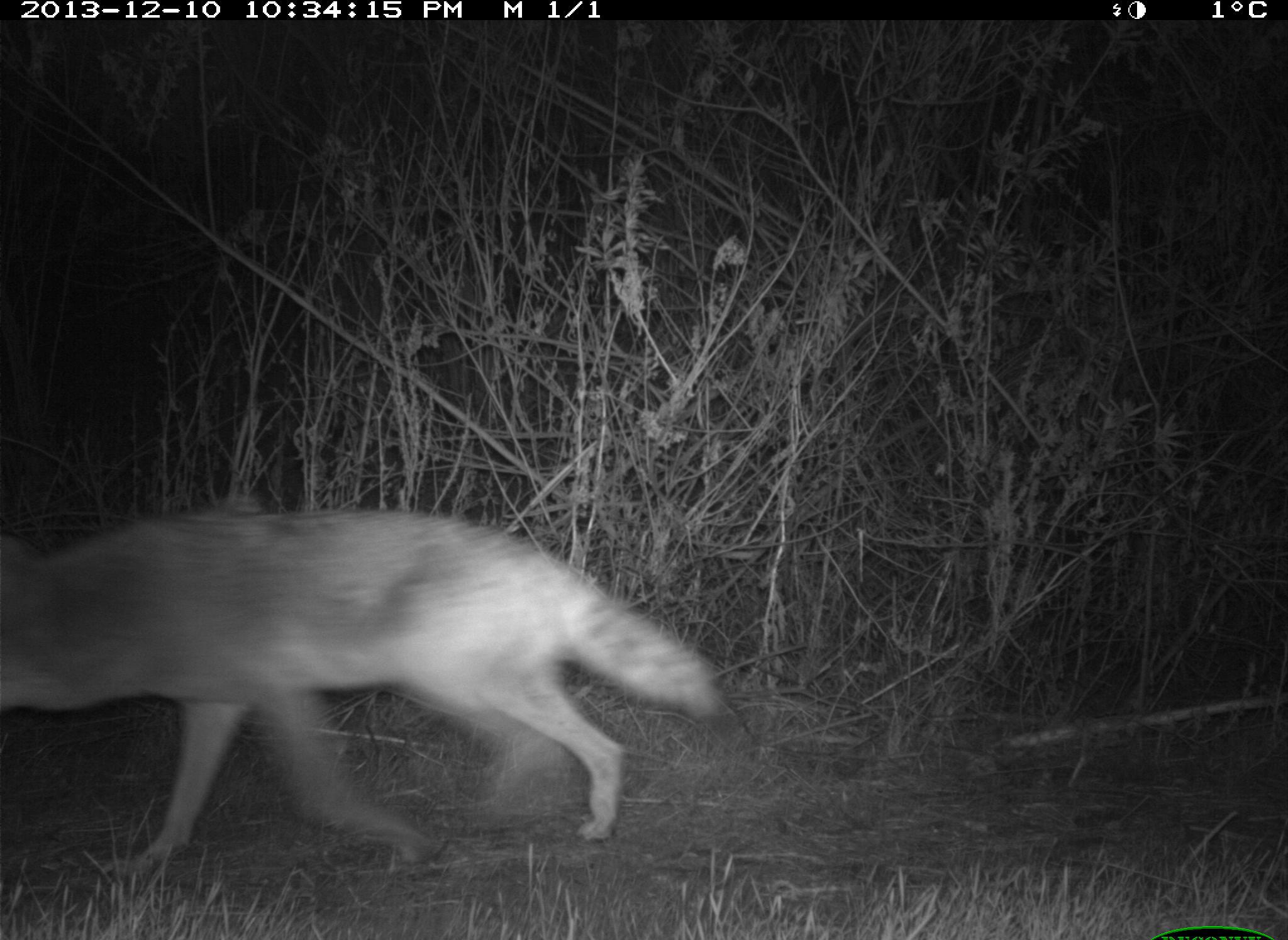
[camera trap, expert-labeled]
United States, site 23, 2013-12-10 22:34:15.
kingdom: Animalia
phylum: Chordata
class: Mammalia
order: Carnivora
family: Canidae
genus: Canis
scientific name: Canis latrans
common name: coyote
Coyote (Canis latrans).